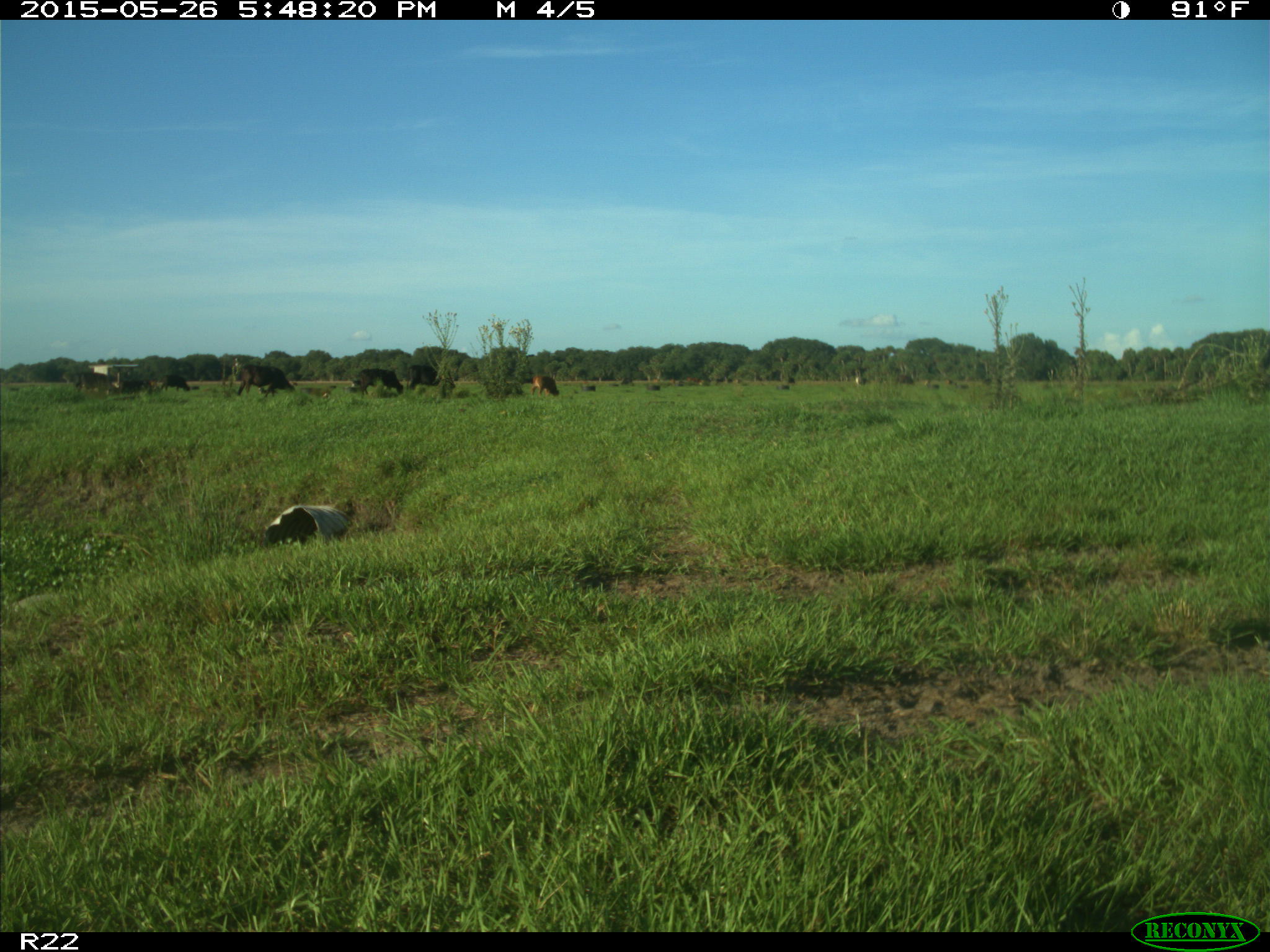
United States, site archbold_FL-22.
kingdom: Animalia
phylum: Chordata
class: Mammalia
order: Artiodactyla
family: Bovidae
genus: Bos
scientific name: Bos taurus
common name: domestic cow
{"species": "Bos taurus (domestic cow)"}